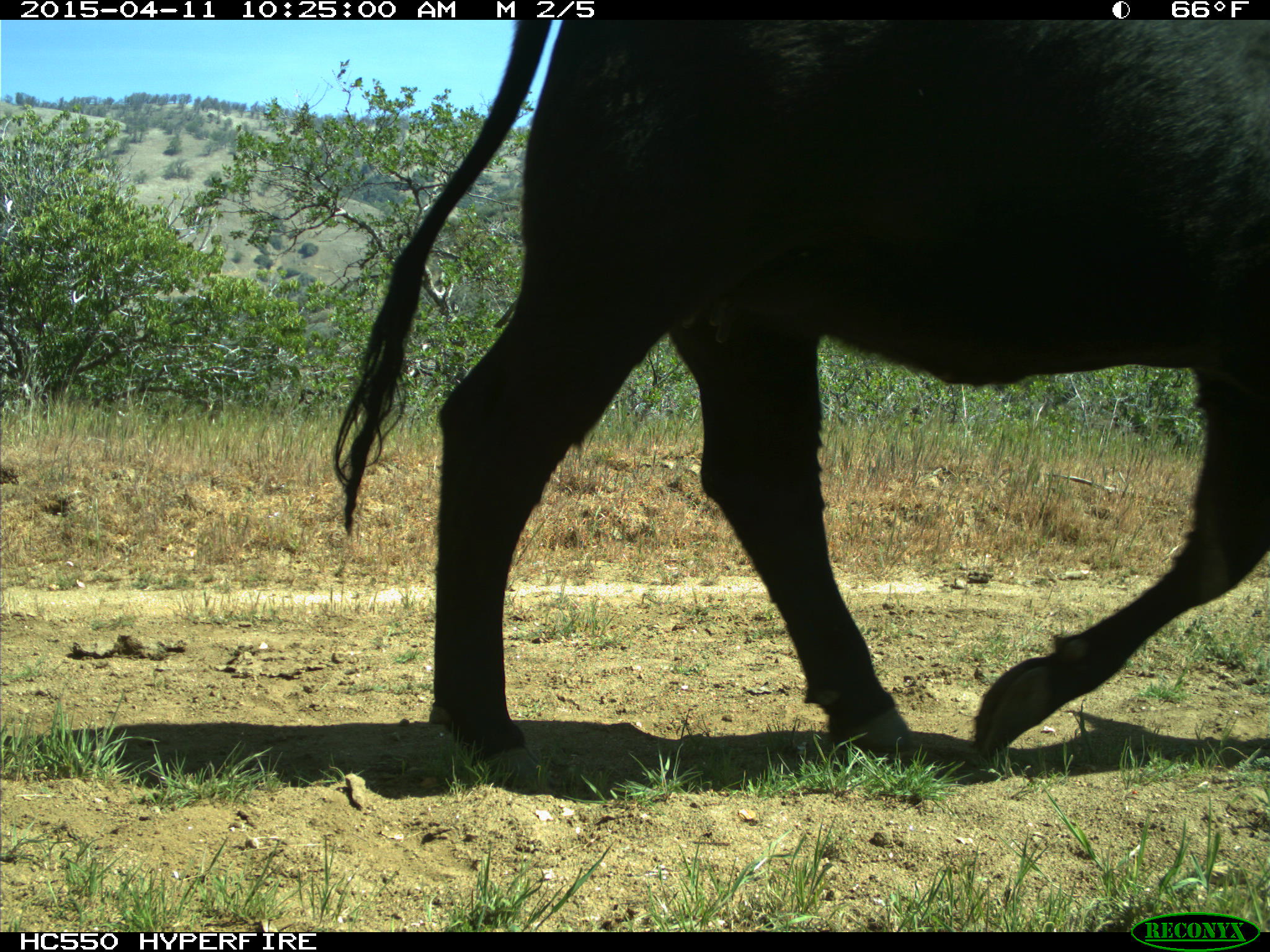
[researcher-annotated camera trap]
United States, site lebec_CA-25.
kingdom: Animalia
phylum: Chordata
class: Mammalia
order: Artiodactyla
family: Bovidae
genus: Bos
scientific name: Bos taurus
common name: domestic cow